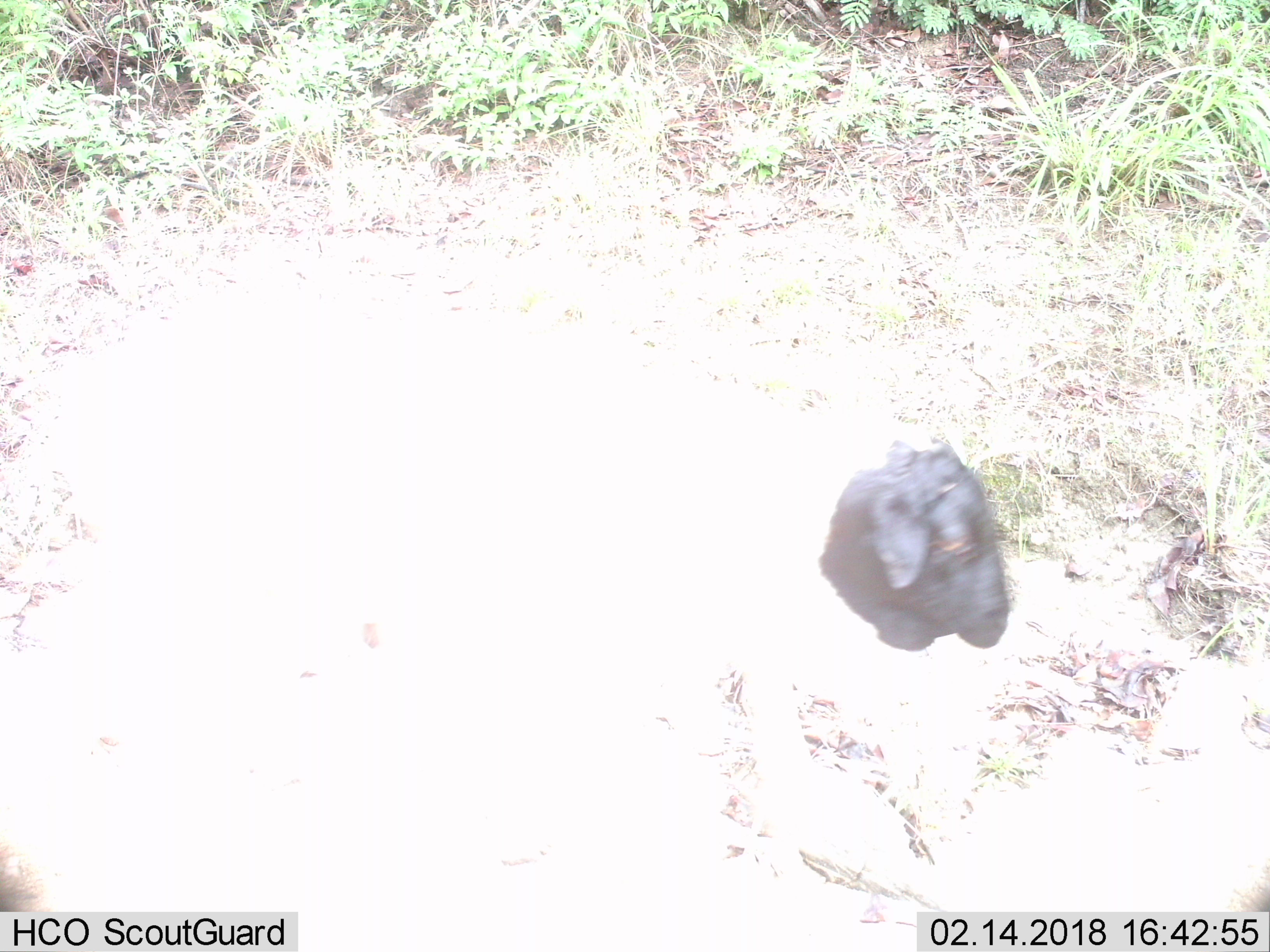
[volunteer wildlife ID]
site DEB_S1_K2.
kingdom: Animalia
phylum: Chordata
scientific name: Vertebrata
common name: domestic animal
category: domesticanimal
Domesticanimal (domestic animal) (Vertebrata), count 1. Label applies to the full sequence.